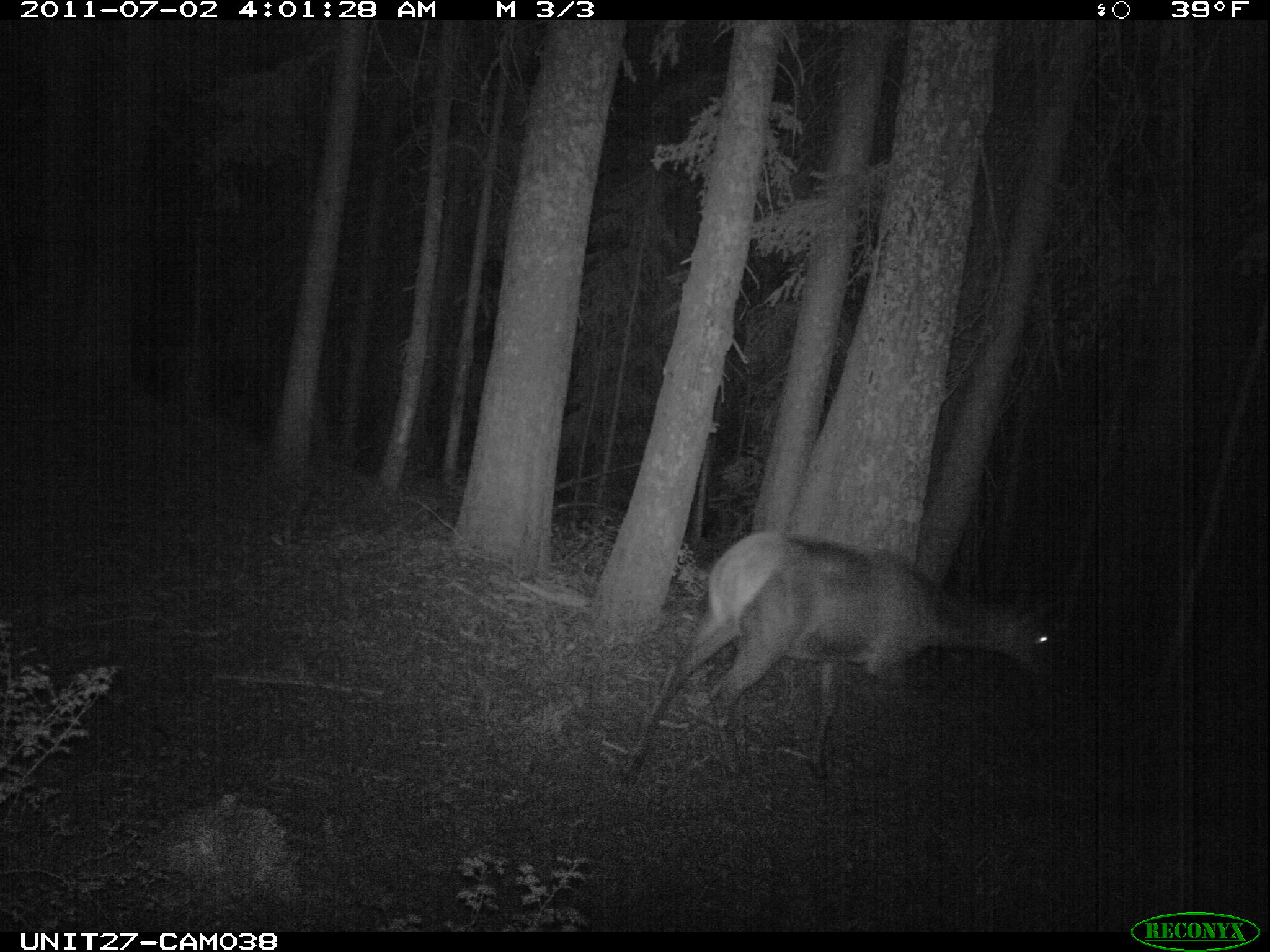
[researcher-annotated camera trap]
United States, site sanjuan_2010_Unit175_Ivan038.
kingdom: Animalia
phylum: Chordata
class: Mammalia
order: Artiodactyla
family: Cervidae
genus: Cervus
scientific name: Cervus elaphus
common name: red deer